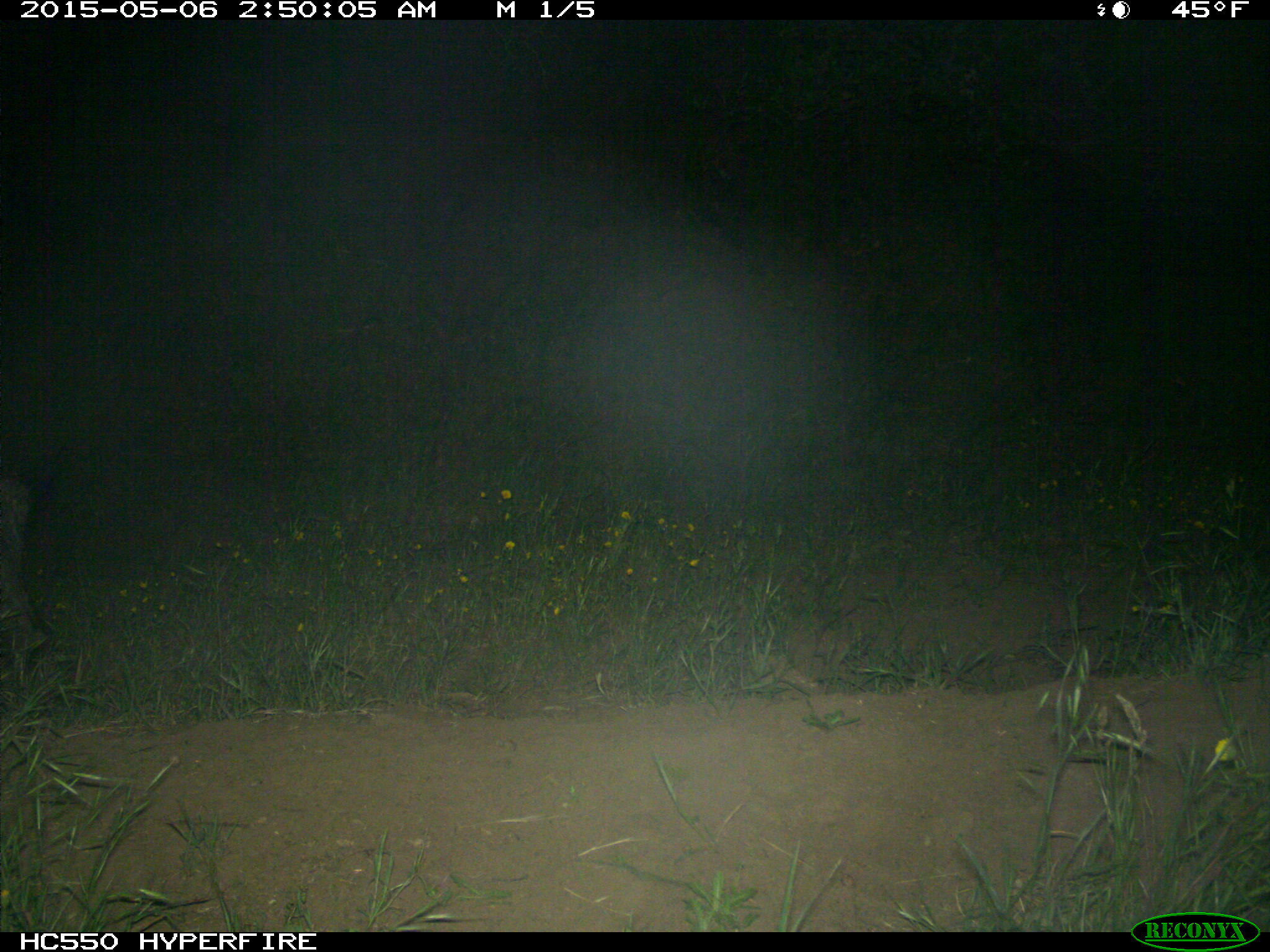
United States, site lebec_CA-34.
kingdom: Animalia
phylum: Chordata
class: Mammalia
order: Artiodactyla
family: Suidae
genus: Sus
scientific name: Sus scrofa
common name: wild boar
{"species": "Sus scrofa (wild boar)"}